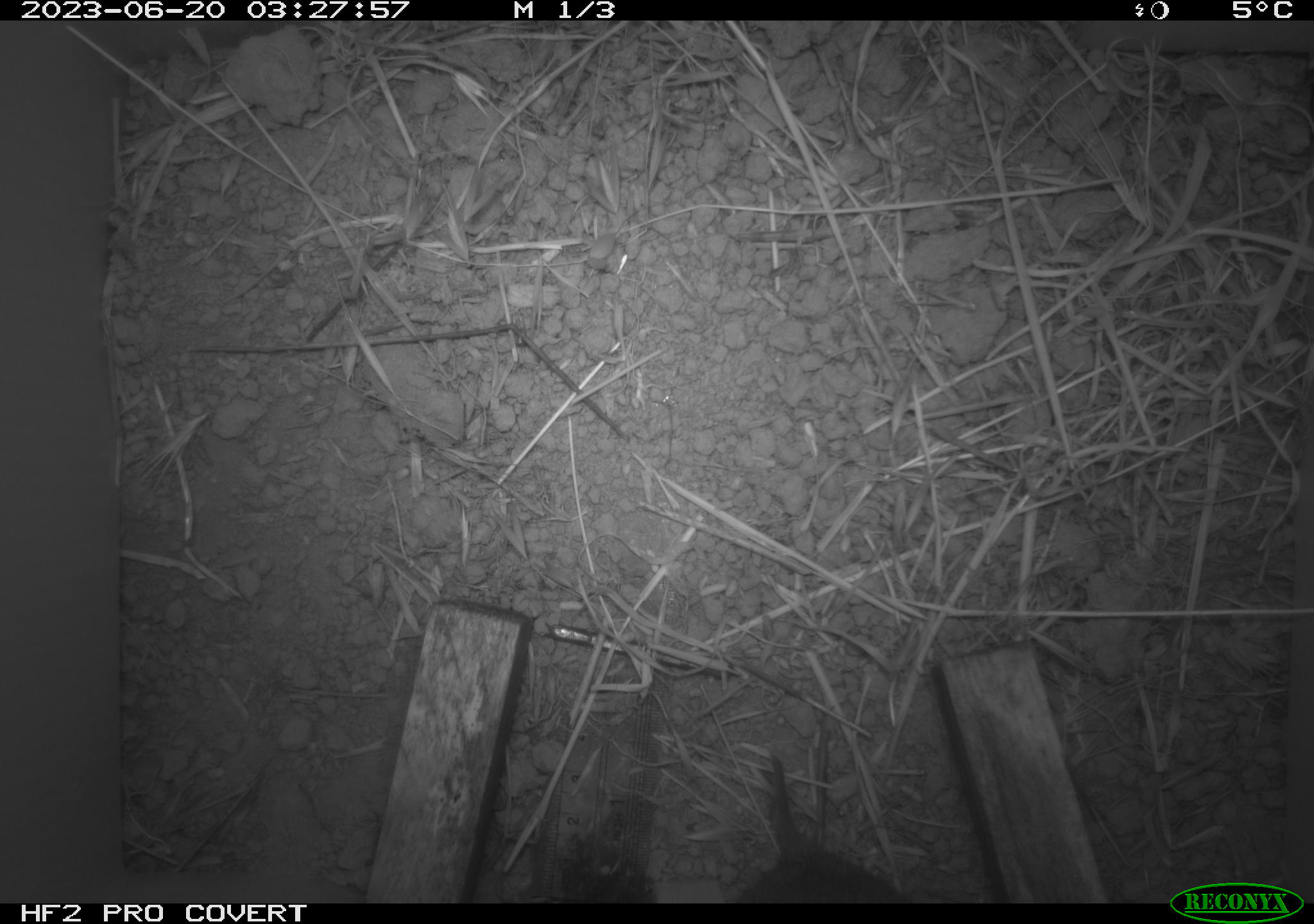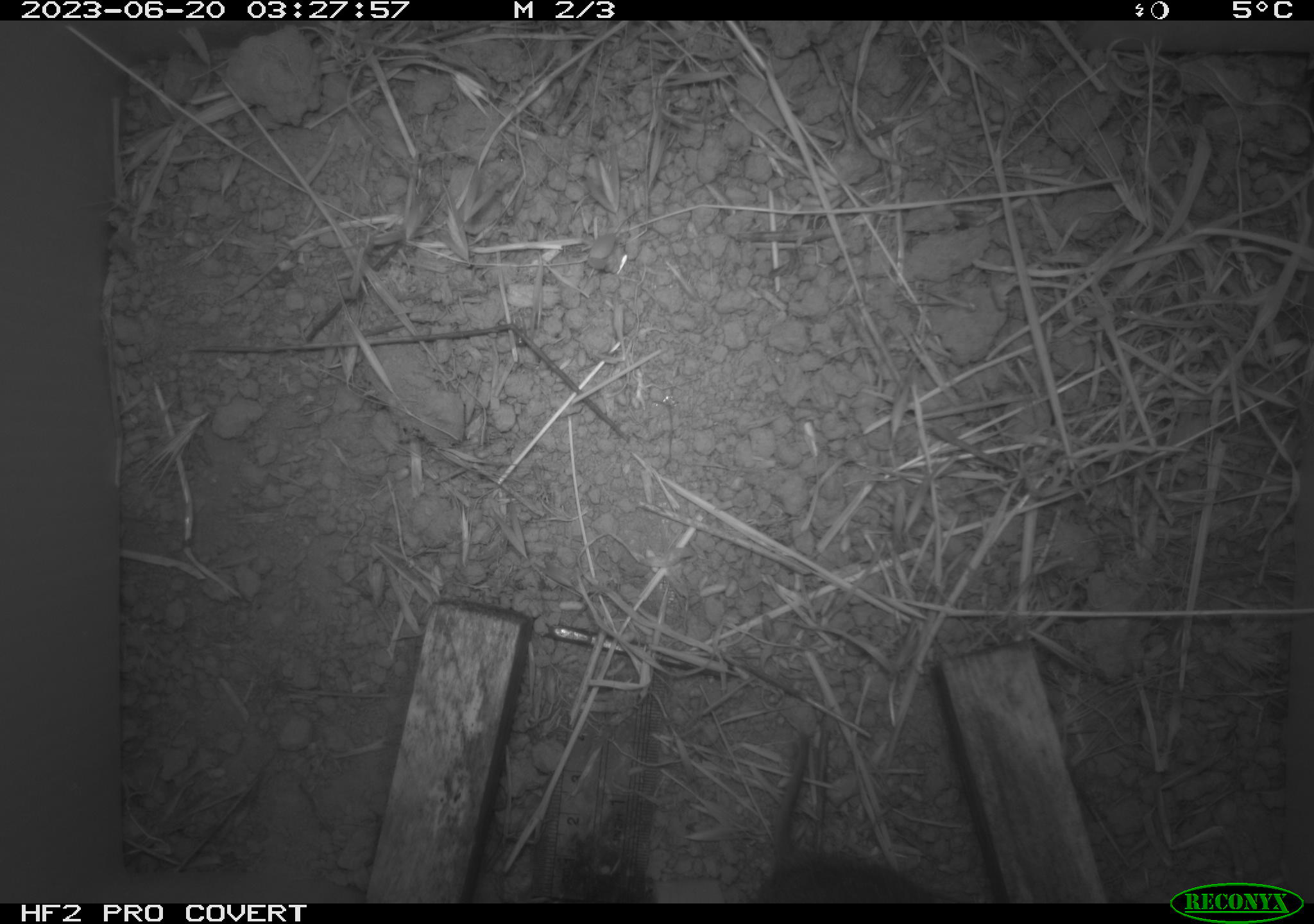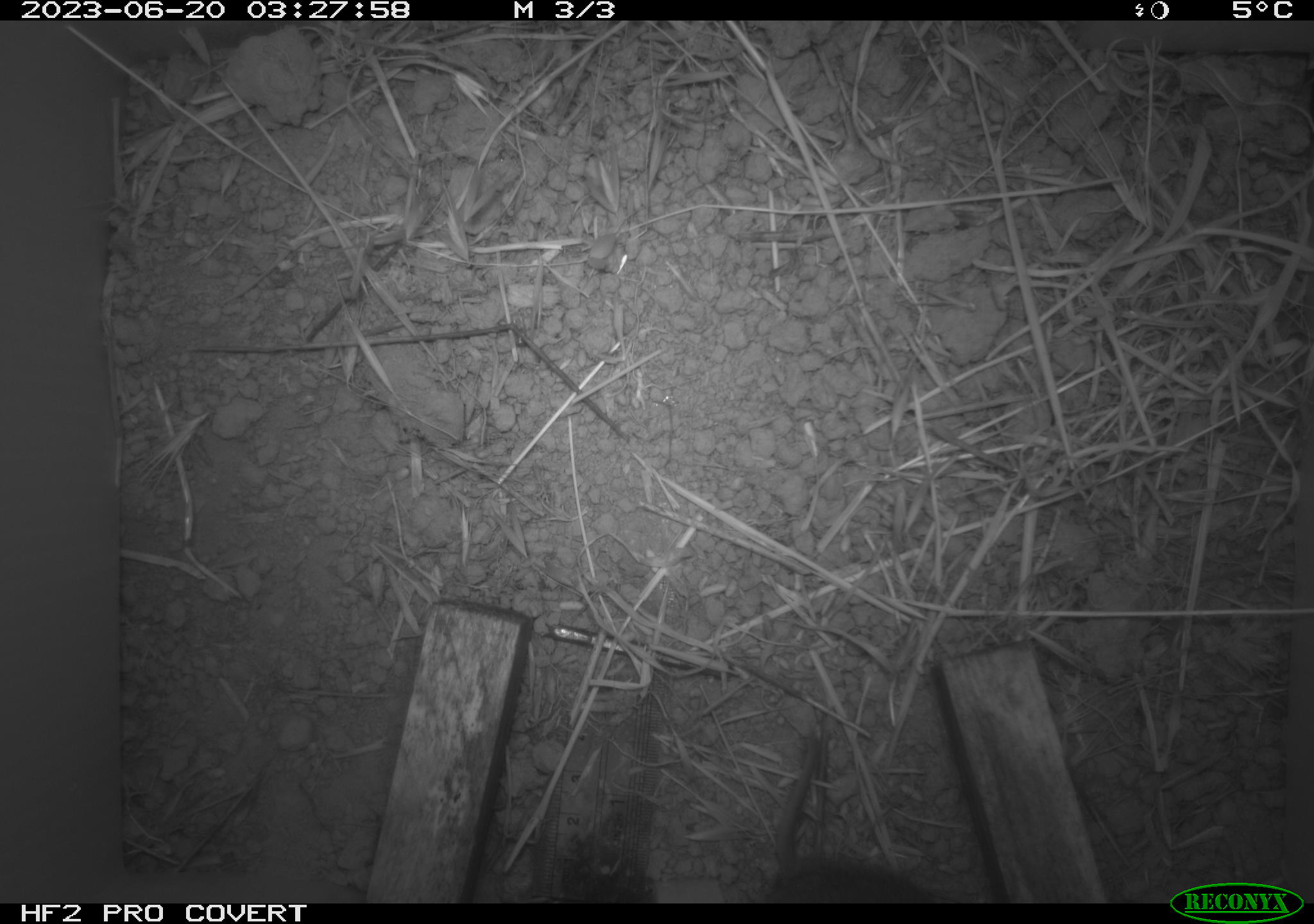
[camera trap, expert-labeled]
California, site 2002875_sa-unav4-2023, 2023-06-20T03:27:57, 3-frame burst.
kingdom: Animalia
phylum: Chordata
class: Mammalia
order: Rodentia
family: Cricetidae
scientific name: Arvicolinae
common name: voles, lemmings, and muskrats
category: arvicolinae subfamily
Arvicolinae subfamily (voles, lemmings, and muskrats) (Arvicolinae).